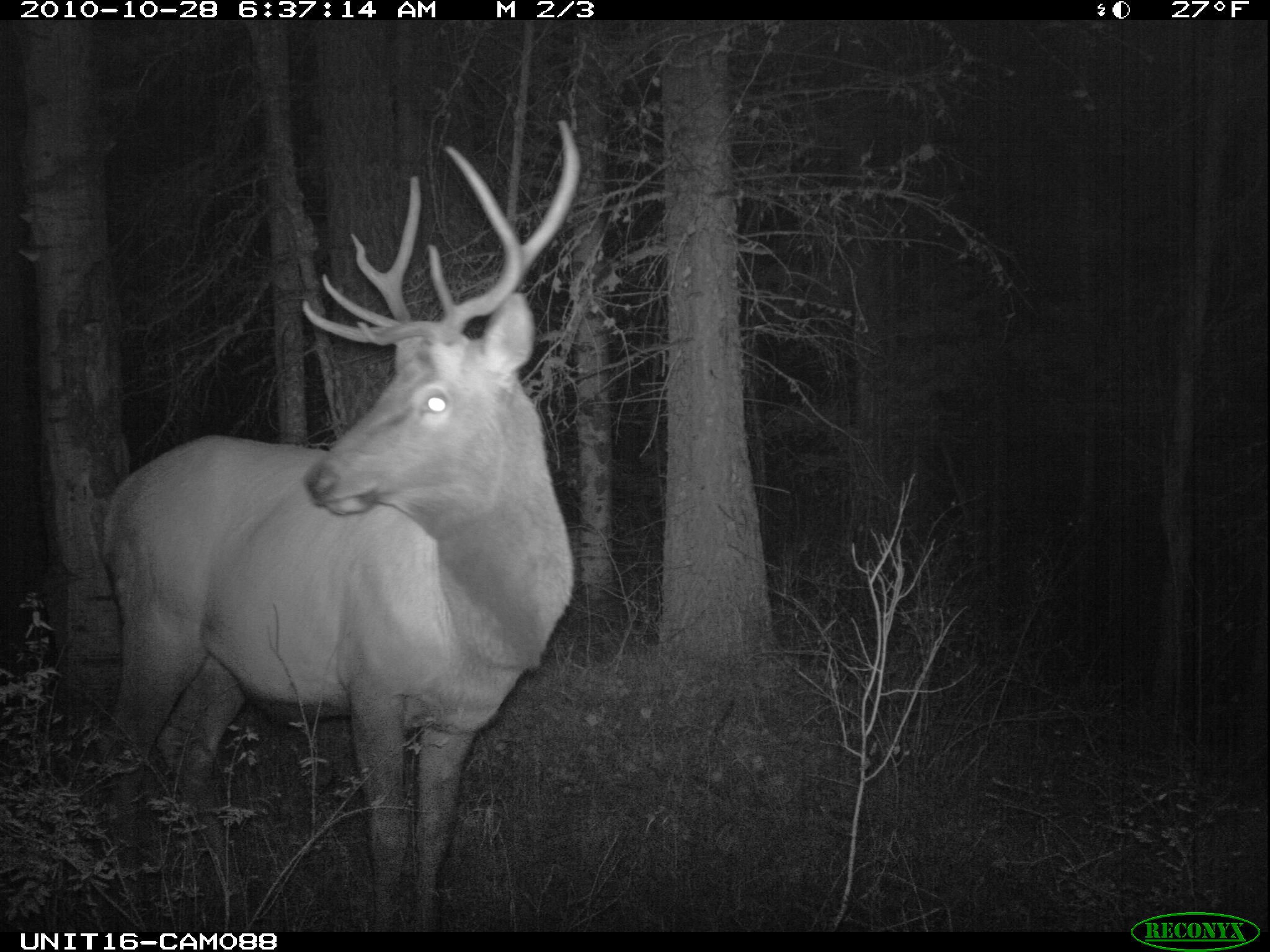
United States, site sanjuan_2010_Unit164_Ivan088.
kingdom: Animalia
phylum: Chordata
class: Mammalia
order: Artiodactyla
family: Cervidae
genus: Cervus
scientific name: Cervus elaphus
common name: red deer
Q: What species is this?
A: Cervus elaphus (red deer).